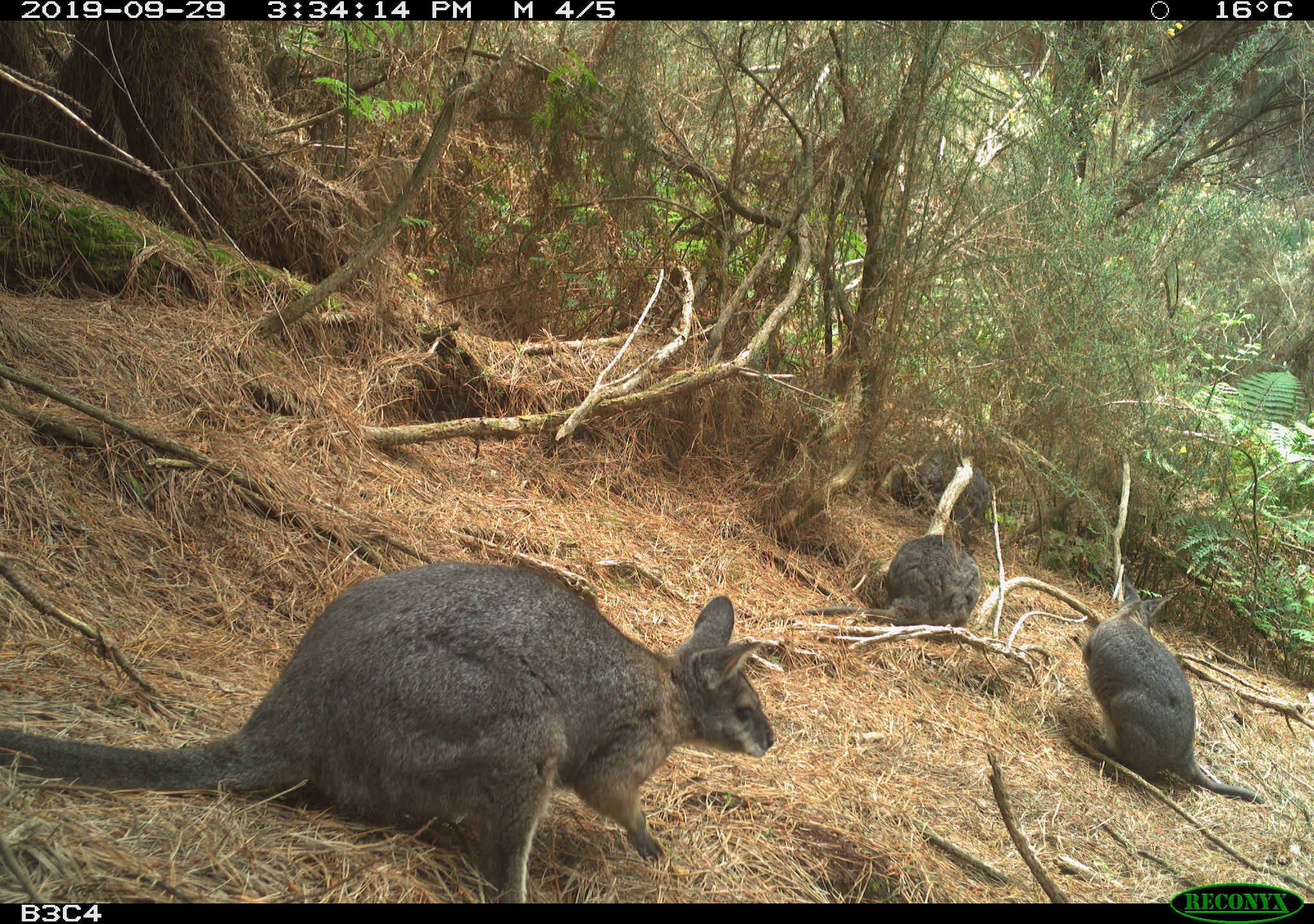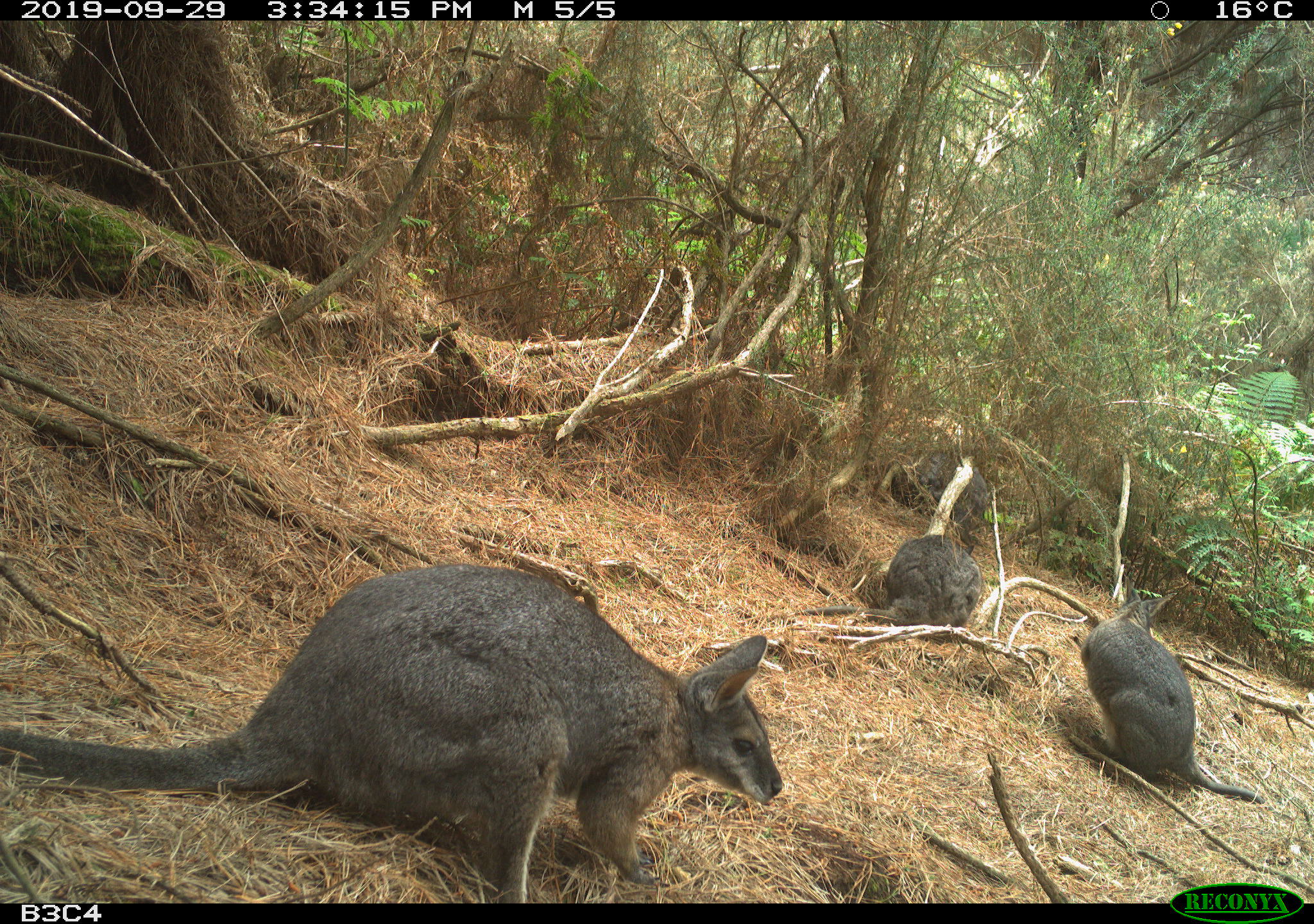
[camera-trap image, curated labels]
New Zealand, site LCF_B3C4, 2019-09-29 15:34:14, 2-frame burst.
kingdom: Animalia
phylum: Chordata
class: Mammalia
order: Diprotodontia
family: Macropodidae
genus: Notamacropus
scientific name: Notamacropus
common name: wallaby